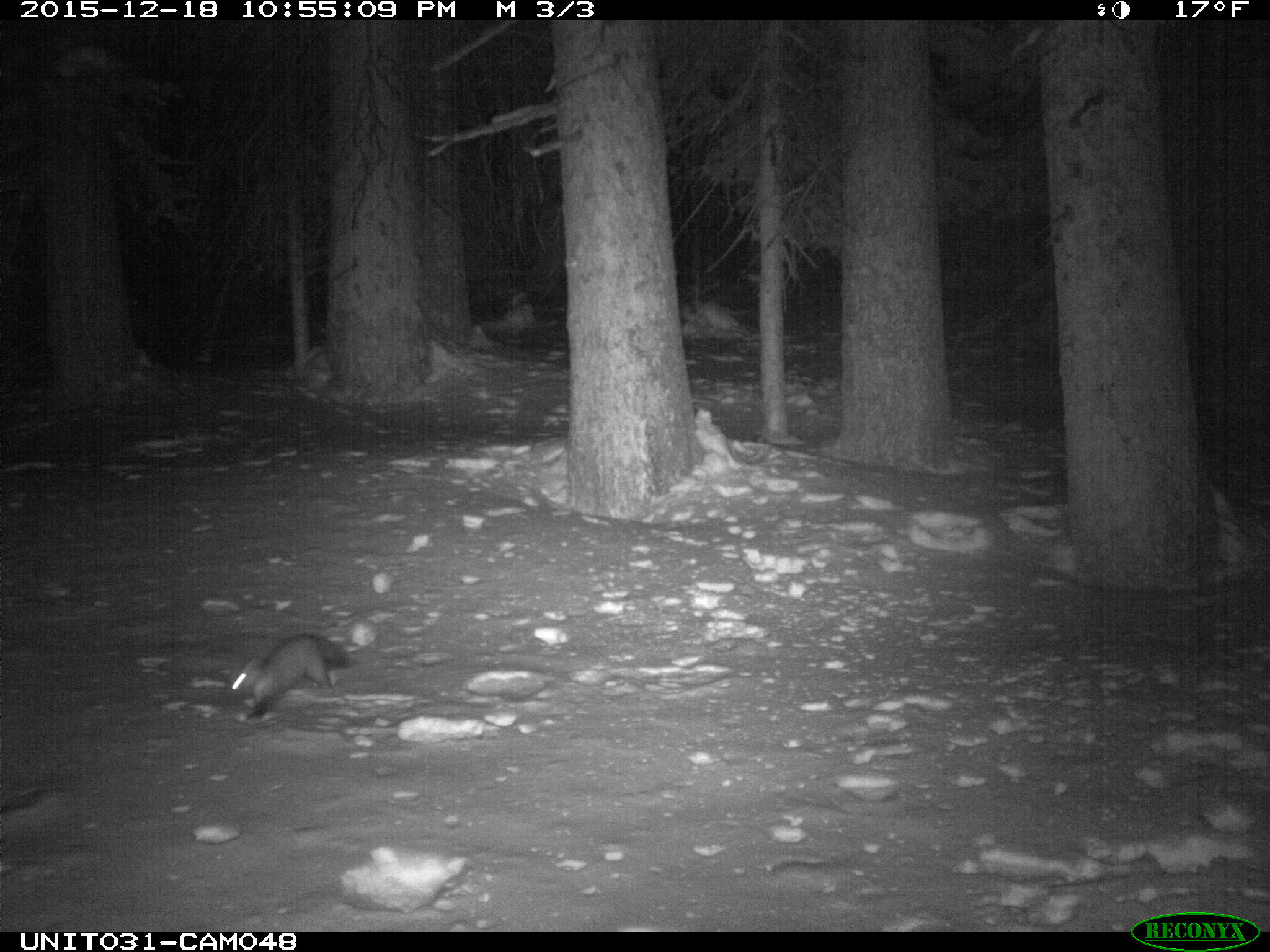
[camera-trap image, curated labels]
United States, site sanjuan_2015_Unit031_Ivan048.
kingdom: Animalia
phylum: Chordata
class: Mammalia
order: Carnivora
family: Mustelidae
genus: Martes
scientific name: Martes americana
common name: american marten